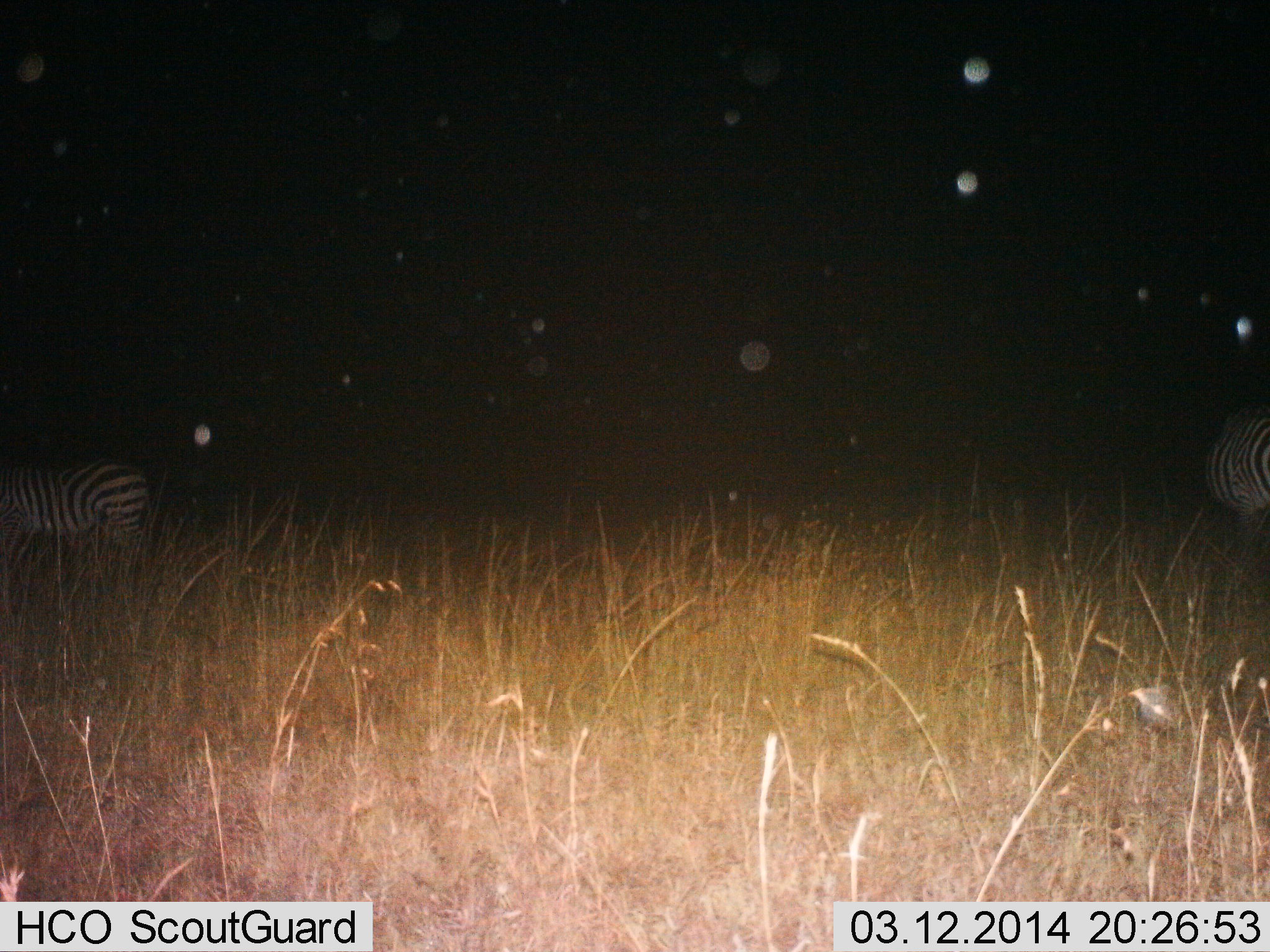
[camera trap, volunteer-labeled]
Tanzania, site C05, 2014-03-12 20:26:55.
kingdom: Animalia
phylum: Chordata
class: Mammalia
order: Perissodactyla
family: Equidae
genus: Equus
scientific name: Equus quagga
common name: plains zebra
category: zebra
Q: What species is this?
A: Zebra (plains zebra) (Equus quagga).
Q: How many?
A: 2.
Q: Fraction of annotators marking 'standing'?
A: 80%.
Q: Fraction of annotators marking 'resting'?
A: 10%.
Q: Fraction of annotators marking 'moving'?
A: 20%.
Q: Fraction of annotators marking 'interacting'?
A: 0%.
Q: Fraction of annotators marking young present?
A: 0%.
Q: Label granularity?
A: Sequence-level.